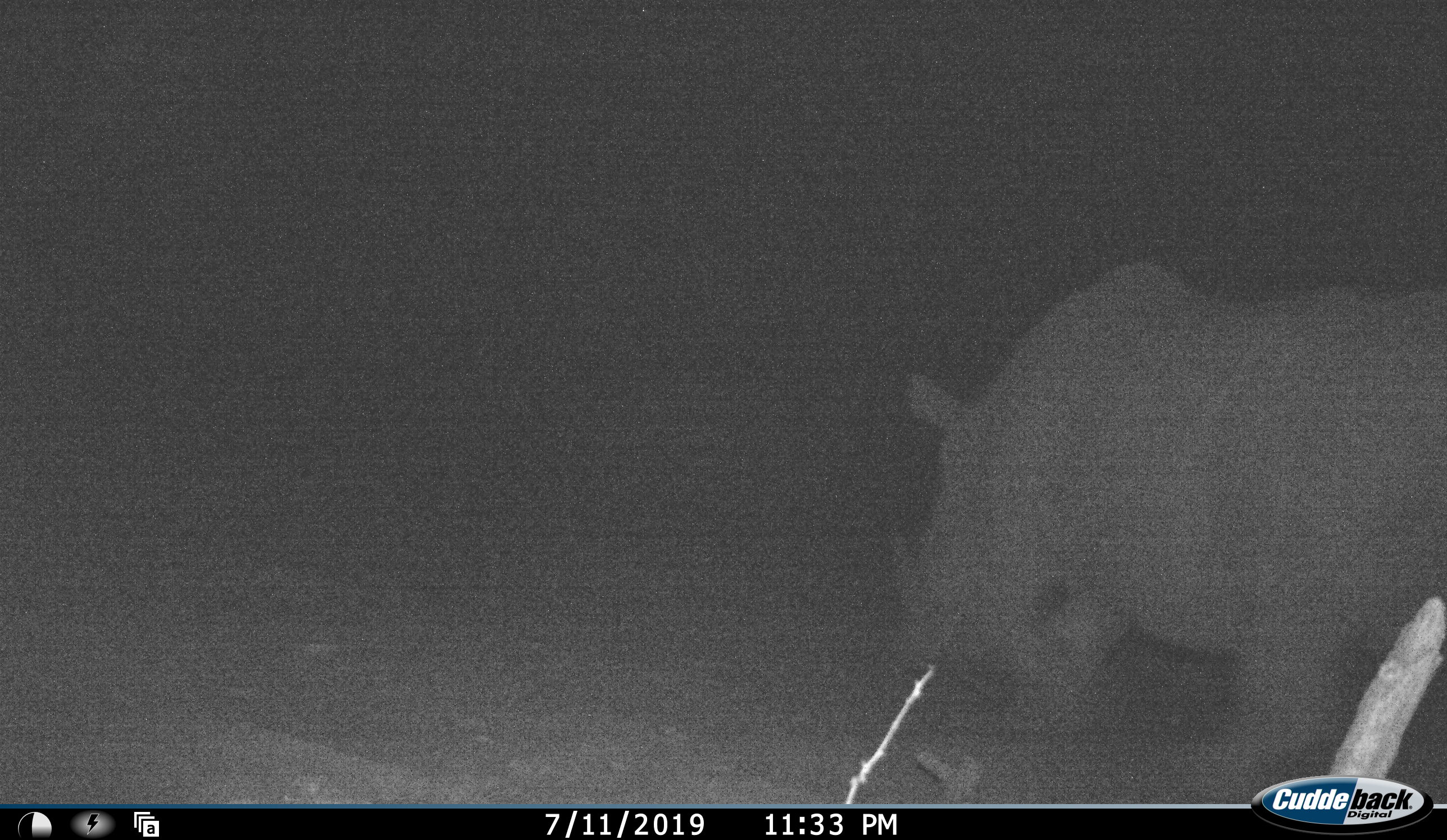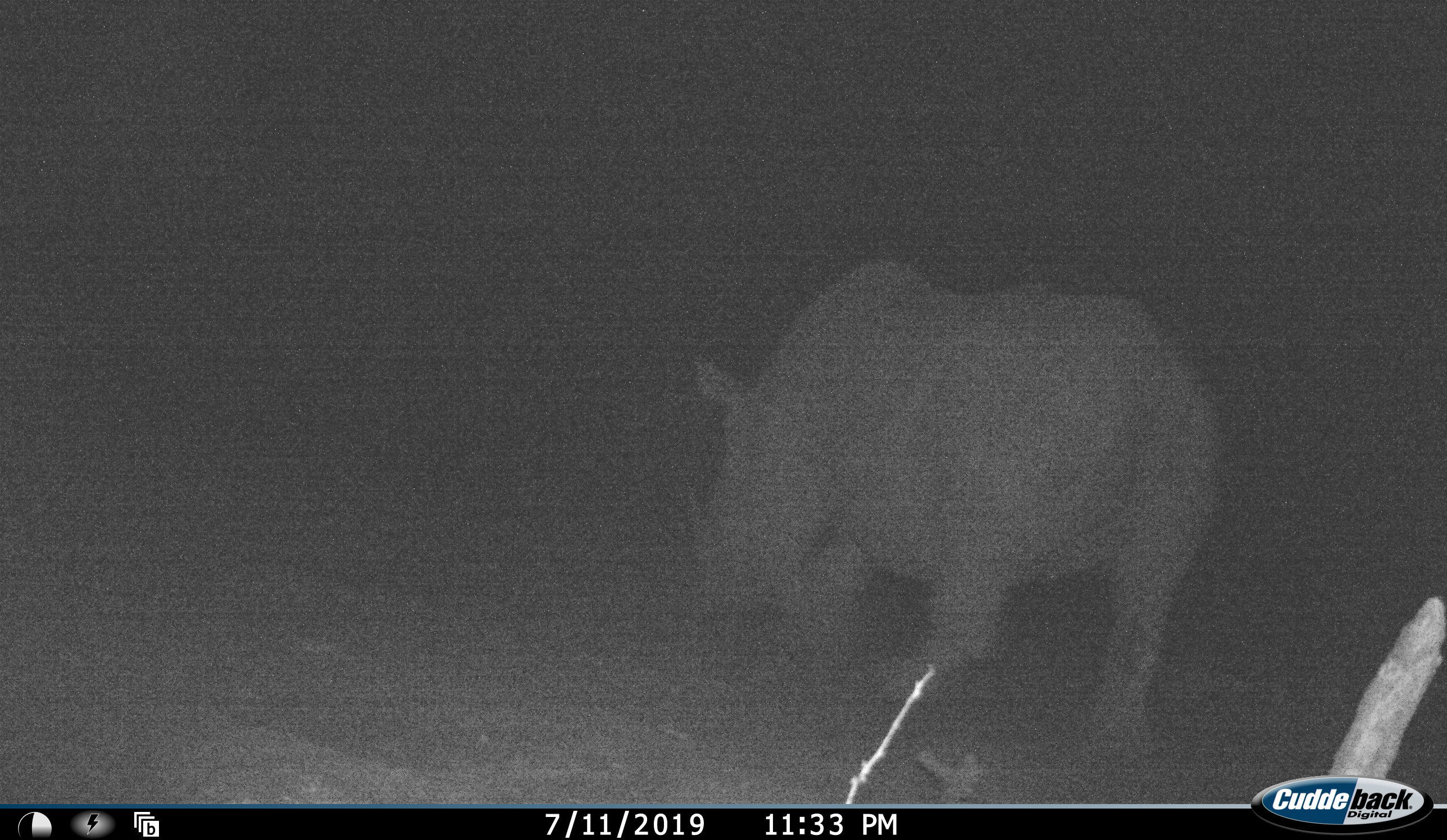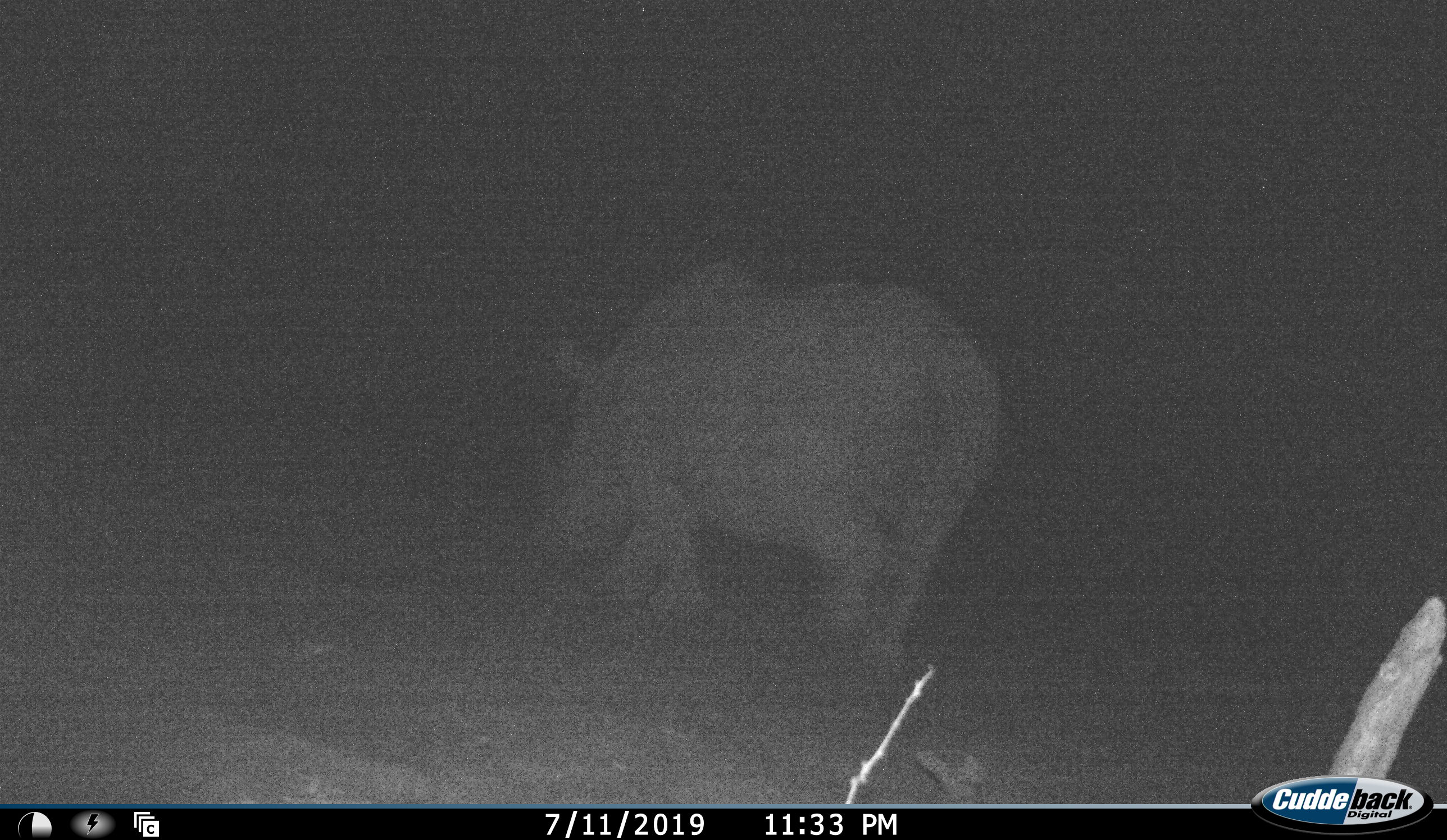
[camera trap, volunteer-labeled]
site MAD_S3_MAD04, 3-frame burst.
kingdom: Animalia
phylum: Chordata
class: Mammalia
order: Perissodactyla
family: Rhinocerotidae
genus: Ceratotherium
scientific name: Ceratotherium simum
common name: white rhinoceros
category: rhinoceroswhite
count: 1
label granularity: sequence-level